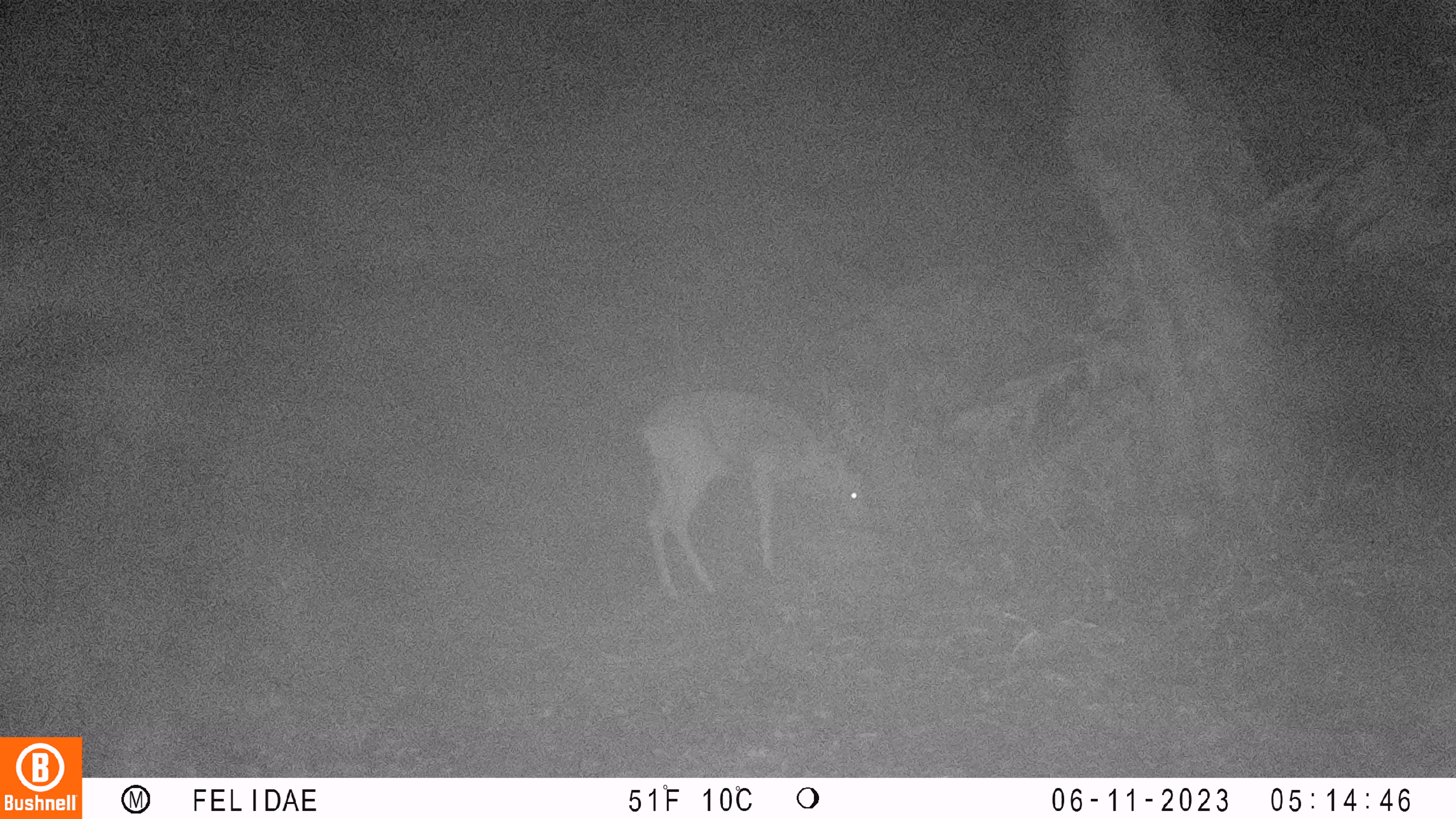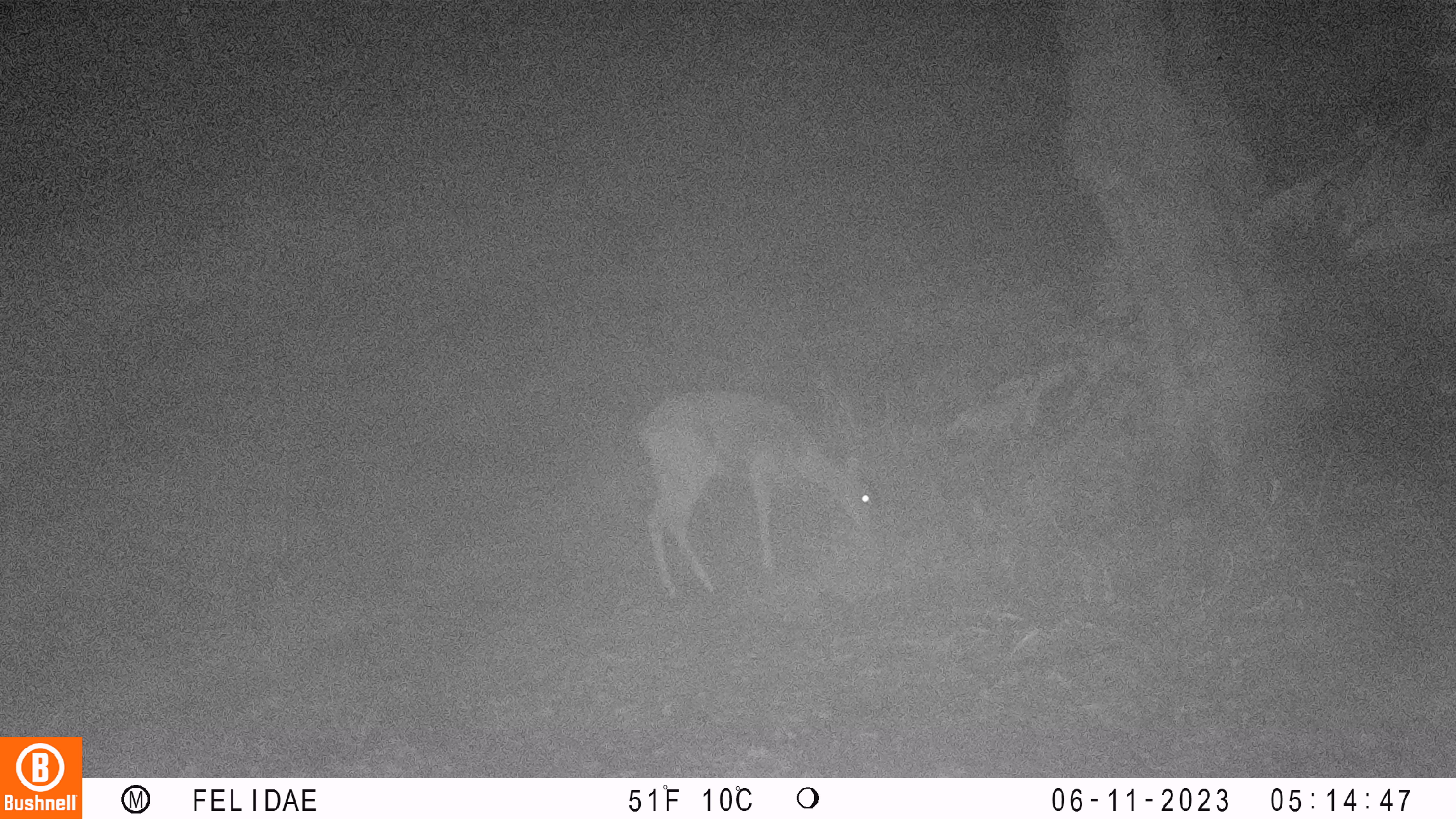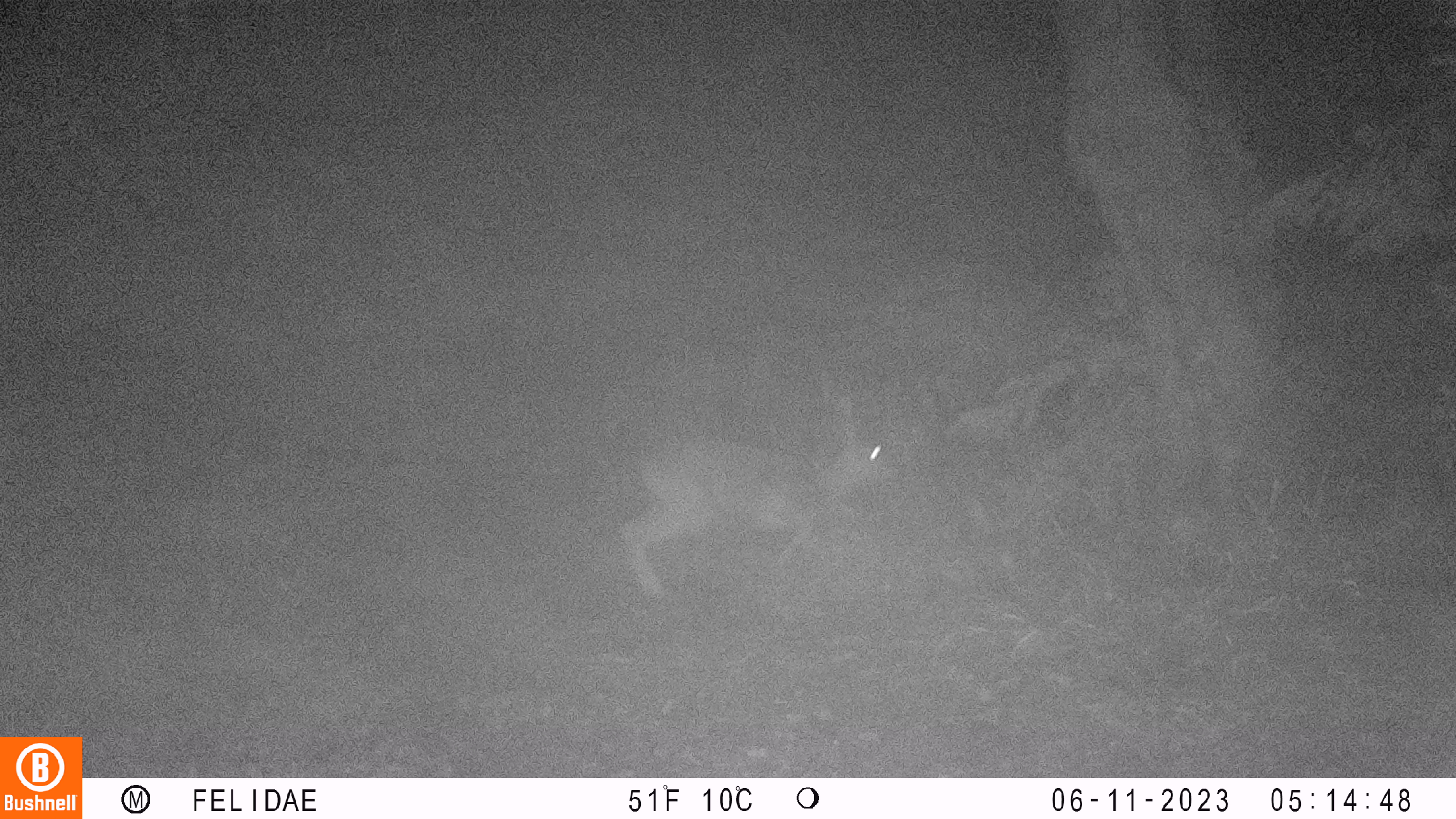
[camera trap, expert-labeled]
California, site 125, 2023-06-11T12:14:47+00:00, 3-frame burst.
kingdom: Animalia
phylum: Chordata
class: Mammalia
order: Artiodactyla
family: Cervidae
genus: Odocoileus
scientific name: Odocoileus hemionus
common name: mule deer